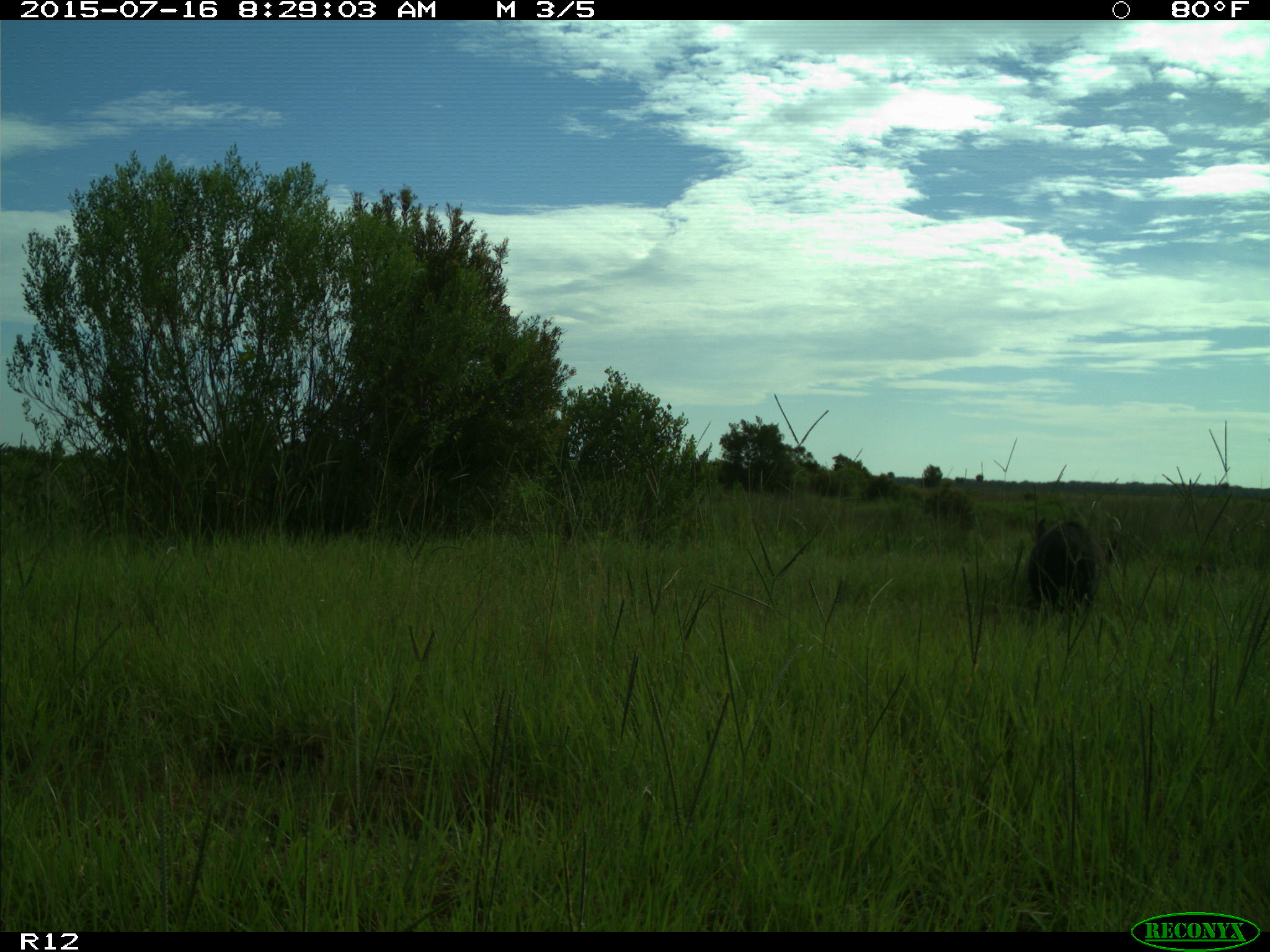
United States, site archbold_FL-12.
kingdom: Animalia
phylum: Chordata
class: Mammalia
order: Artiodactyla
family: Suidae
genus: Sus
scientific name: Sus scrofa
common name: wild boar